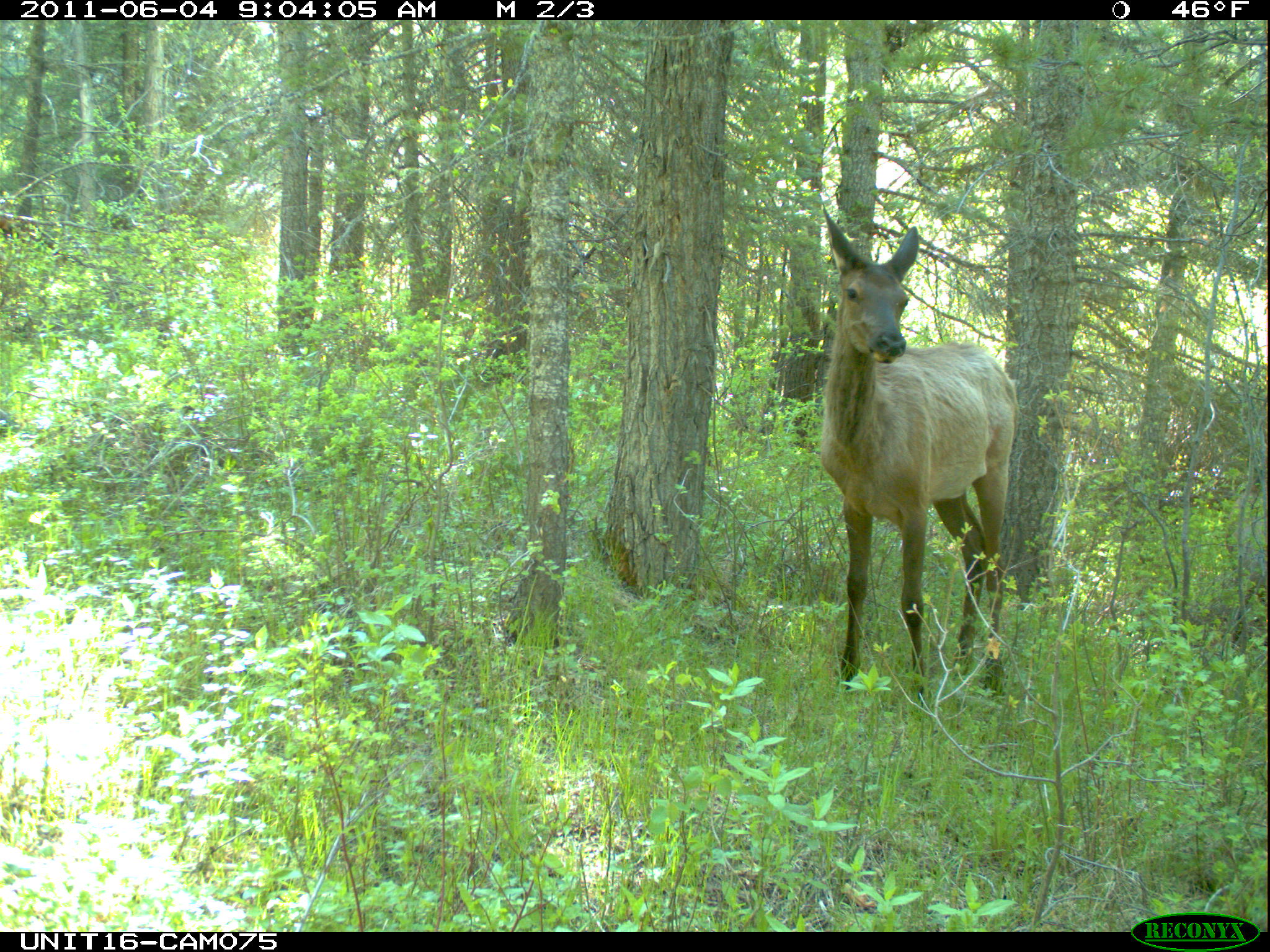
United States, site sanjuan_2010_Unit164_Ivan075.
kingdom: Animalia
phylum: Chordata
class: Mammalia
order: Artiodactyla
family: Cervidae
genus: Cervus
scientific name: Cervus elaphus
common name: red deer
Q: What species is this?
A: Cervus elaphus (red deer).